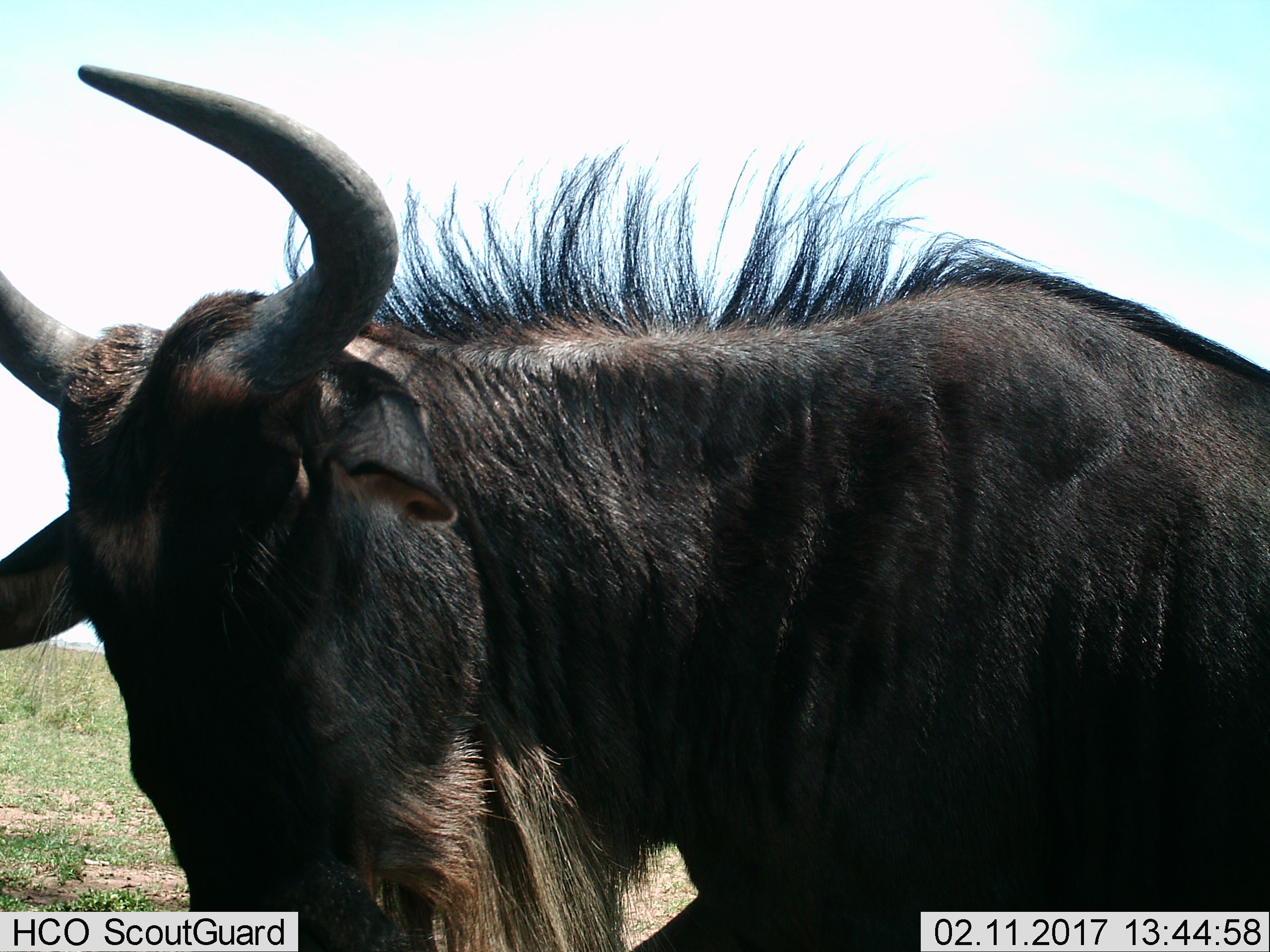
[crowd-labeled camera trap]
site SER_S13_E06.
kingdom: Animalia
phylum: Chordata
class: Mammalia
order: Artiodactyla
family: Bovidae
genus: Connochaetes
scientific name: Connochaetes taurinus taurinus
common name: blue wildebeest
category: wildebeestblue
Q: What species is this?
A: Wildebeestblue (blue wildebeest) (Connochaetes taurinus taurinus).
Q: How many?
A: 1.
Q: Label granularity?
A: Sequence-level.